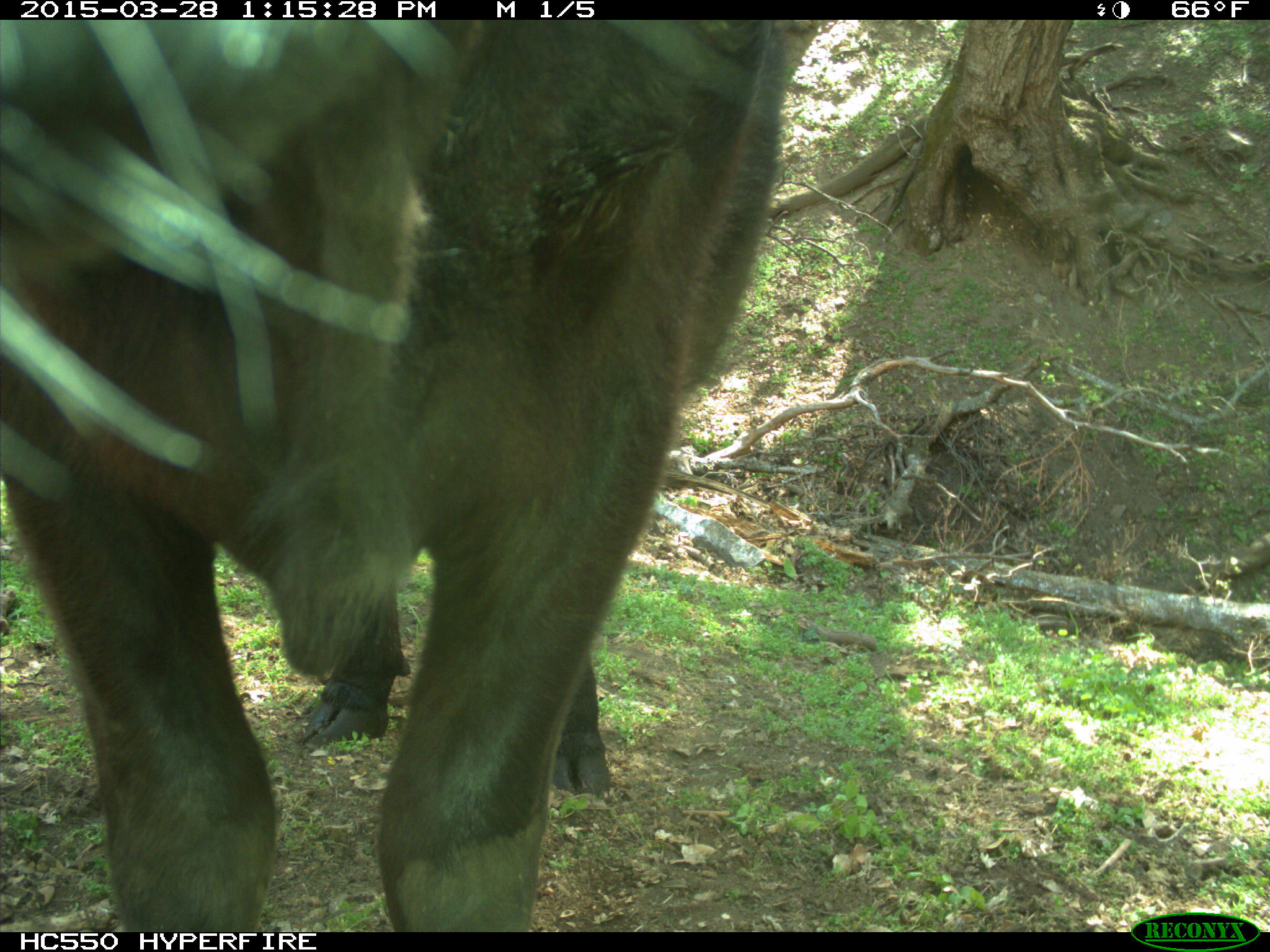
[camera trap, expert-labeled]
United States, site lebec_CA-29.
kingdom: Animalia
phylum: Chordata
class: Mammalia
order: Artiodactyla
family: Bovidae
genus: Bos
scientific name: Bos taurus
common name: domestic cow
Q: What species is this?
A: Bos taurus (domestic cow).